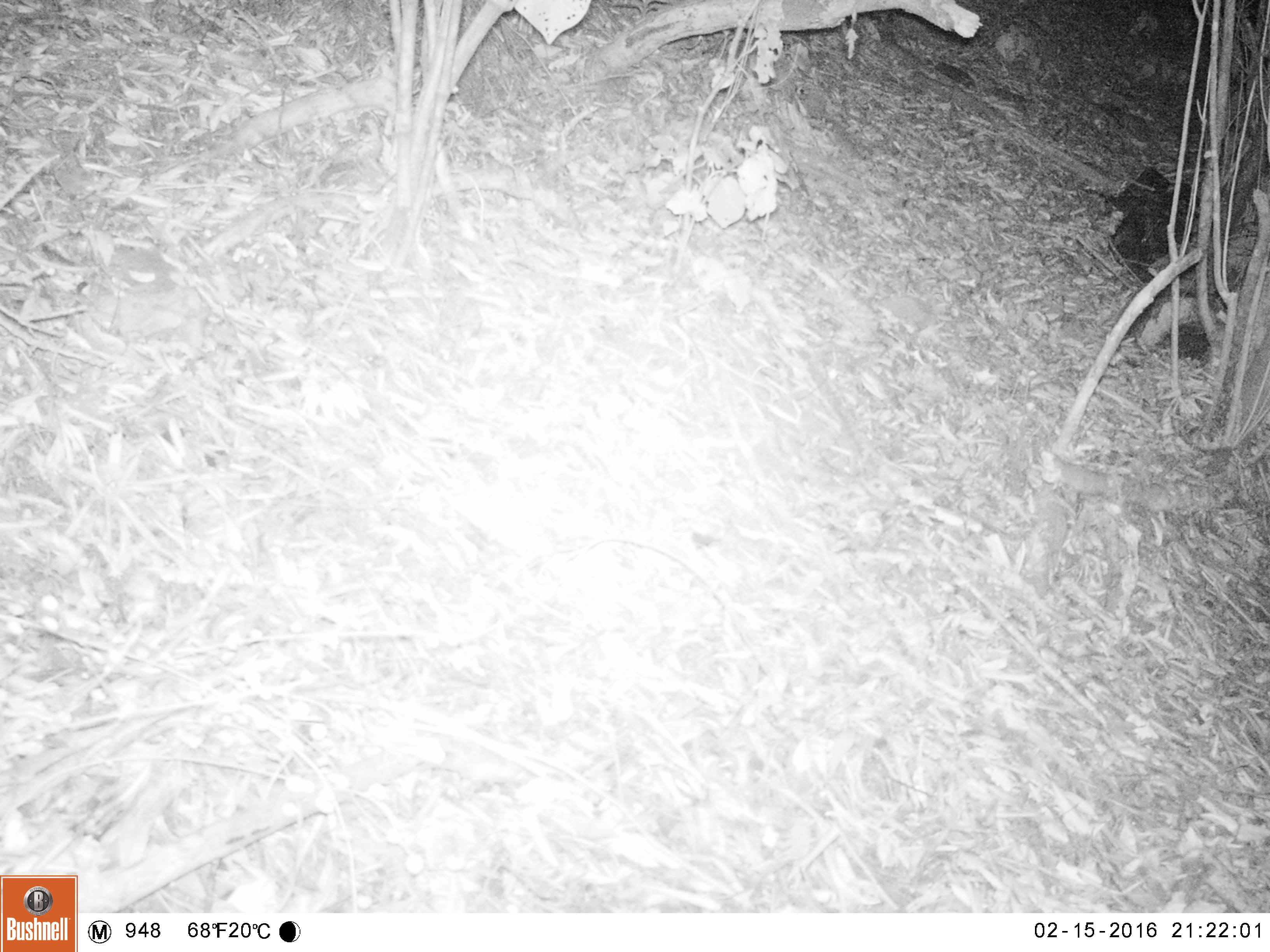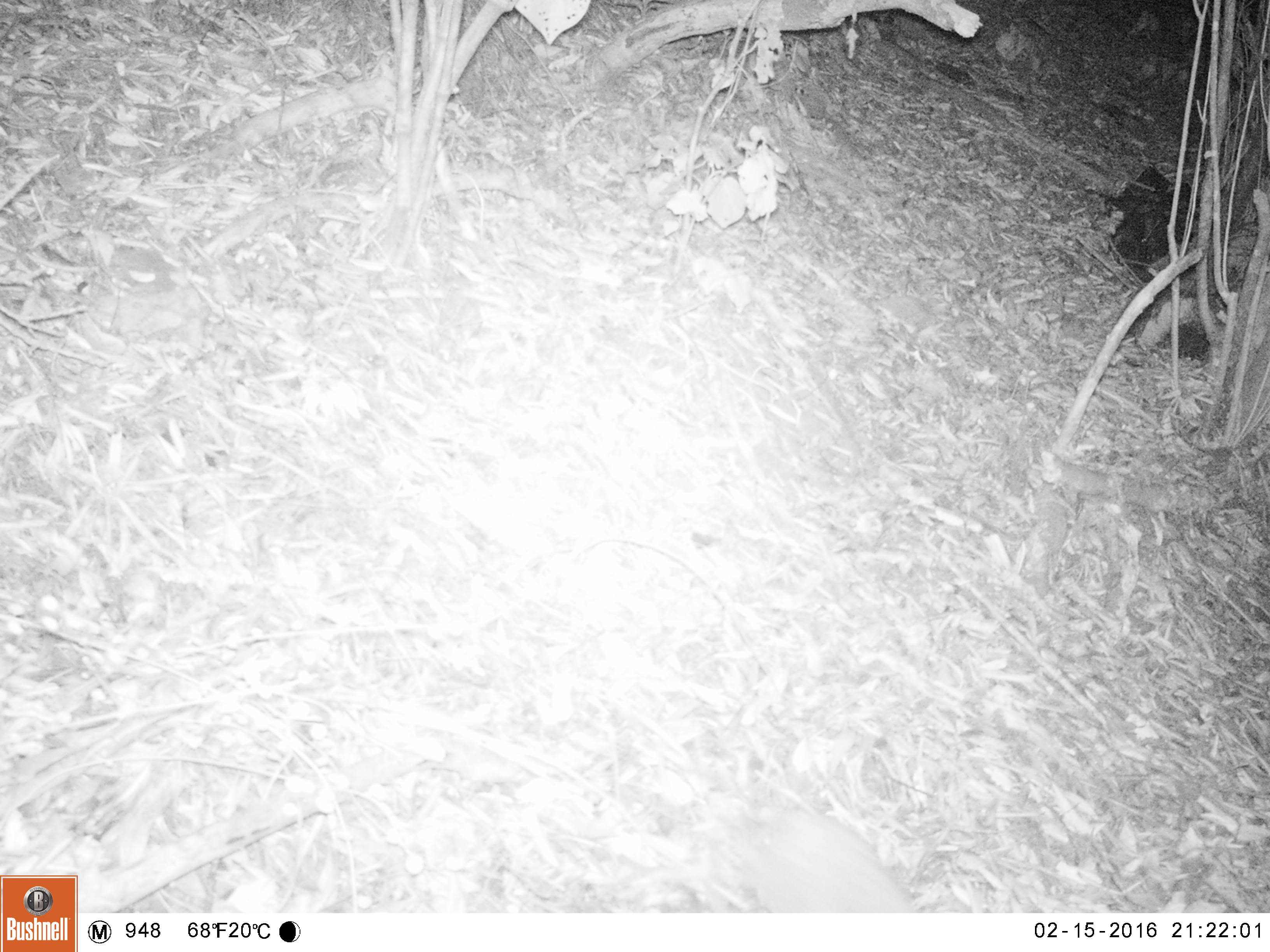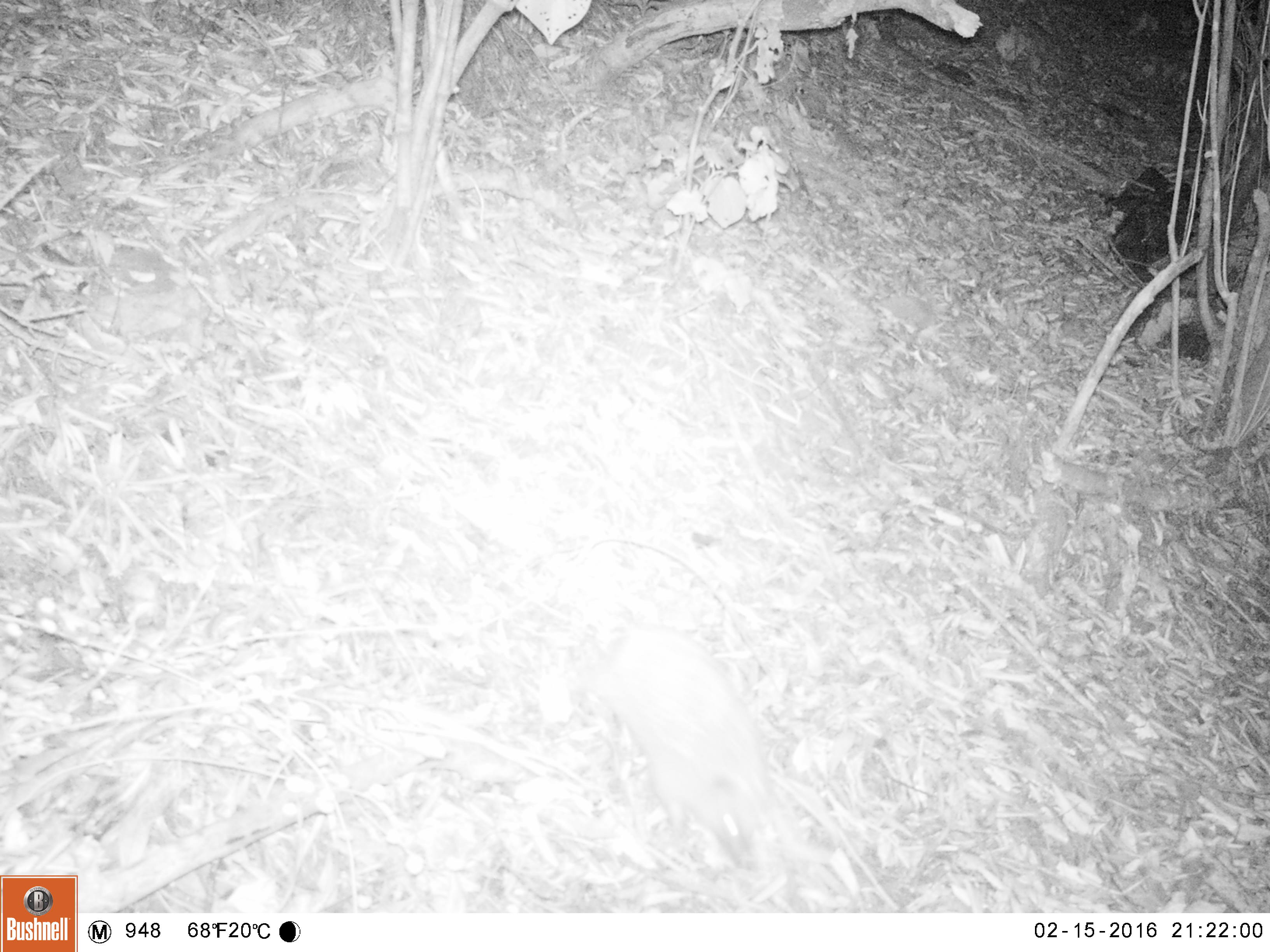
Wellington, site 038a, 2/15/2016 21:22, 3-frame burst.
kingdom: Animalia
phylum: Chordata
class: Mammalia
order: Eulipotyphla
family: Erinaceidae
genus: Erinaceus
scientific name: Erinaceus europaeus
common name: hedgehog